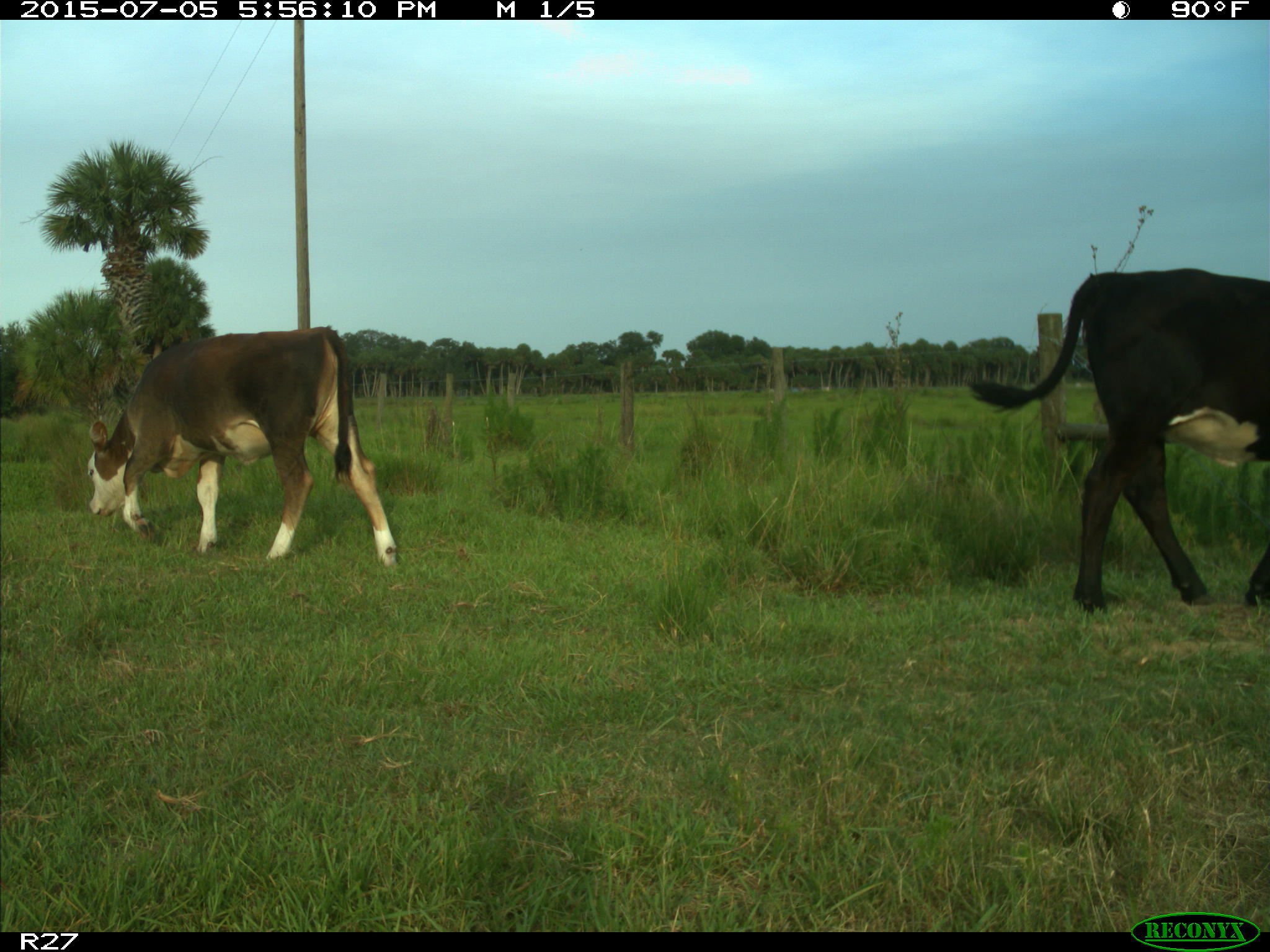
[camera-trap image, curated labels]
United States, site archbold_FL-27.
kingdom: Animalia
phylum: Chordata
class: Mammalia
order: Artiodactyla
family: Bovidae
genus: Bos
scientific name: Bos taurus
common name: domestic cow